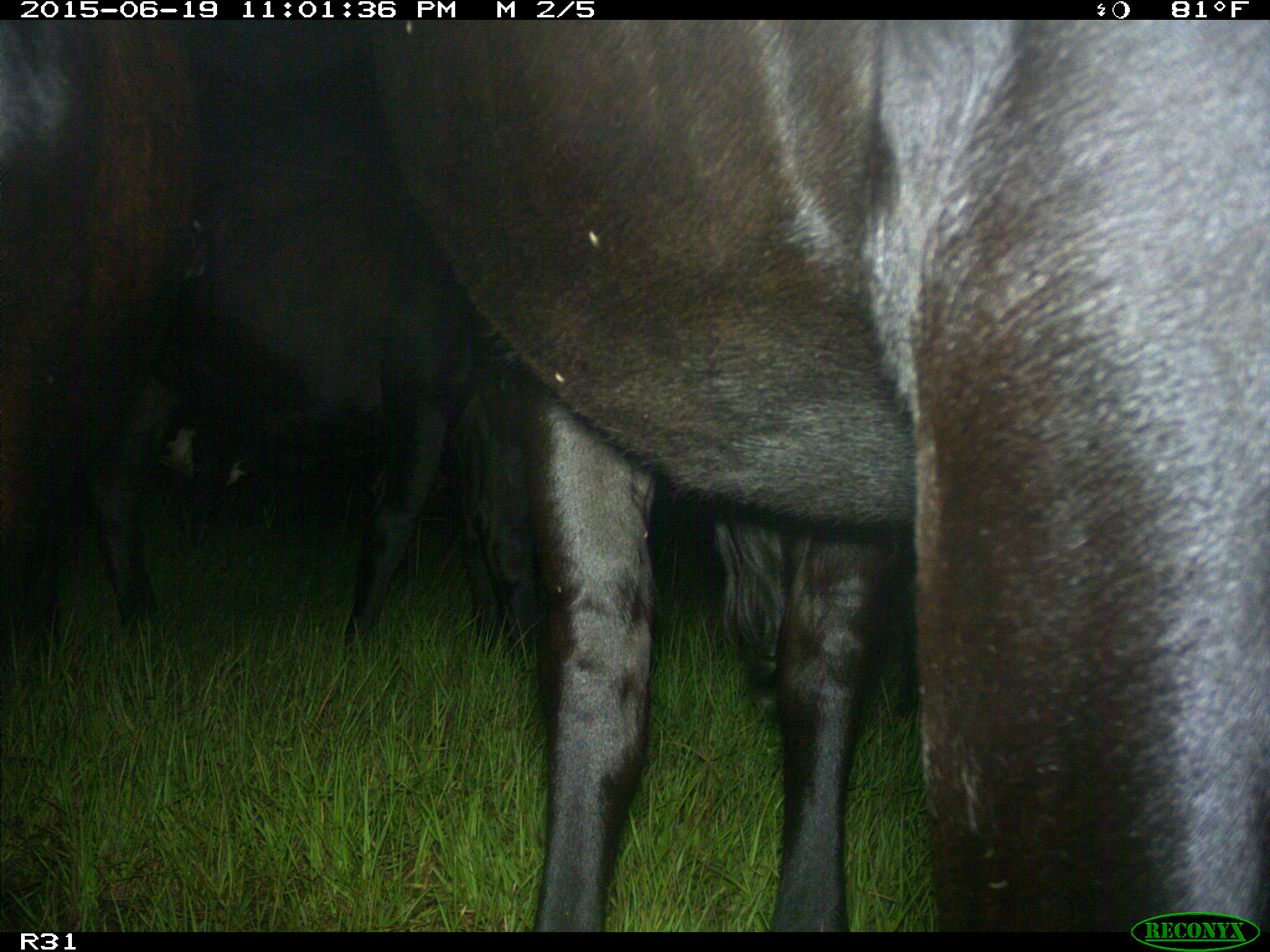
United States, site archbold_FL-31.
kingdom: Animalia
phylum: Chordata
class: Mammalia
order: Artiodactyla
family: Bovidae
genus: Bos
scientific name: Bos taurus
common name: domestic cow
Bos taurus (domestic cow).